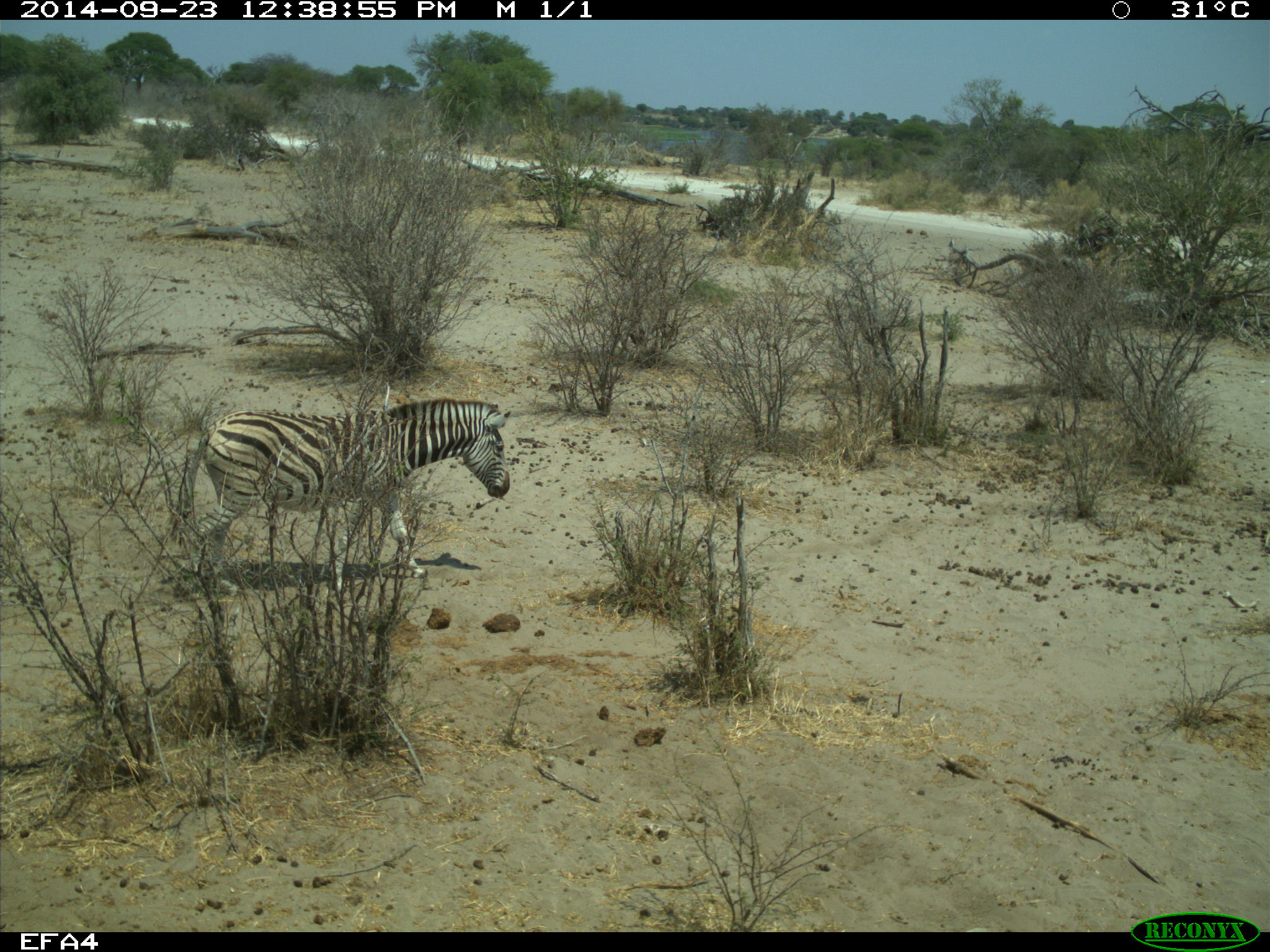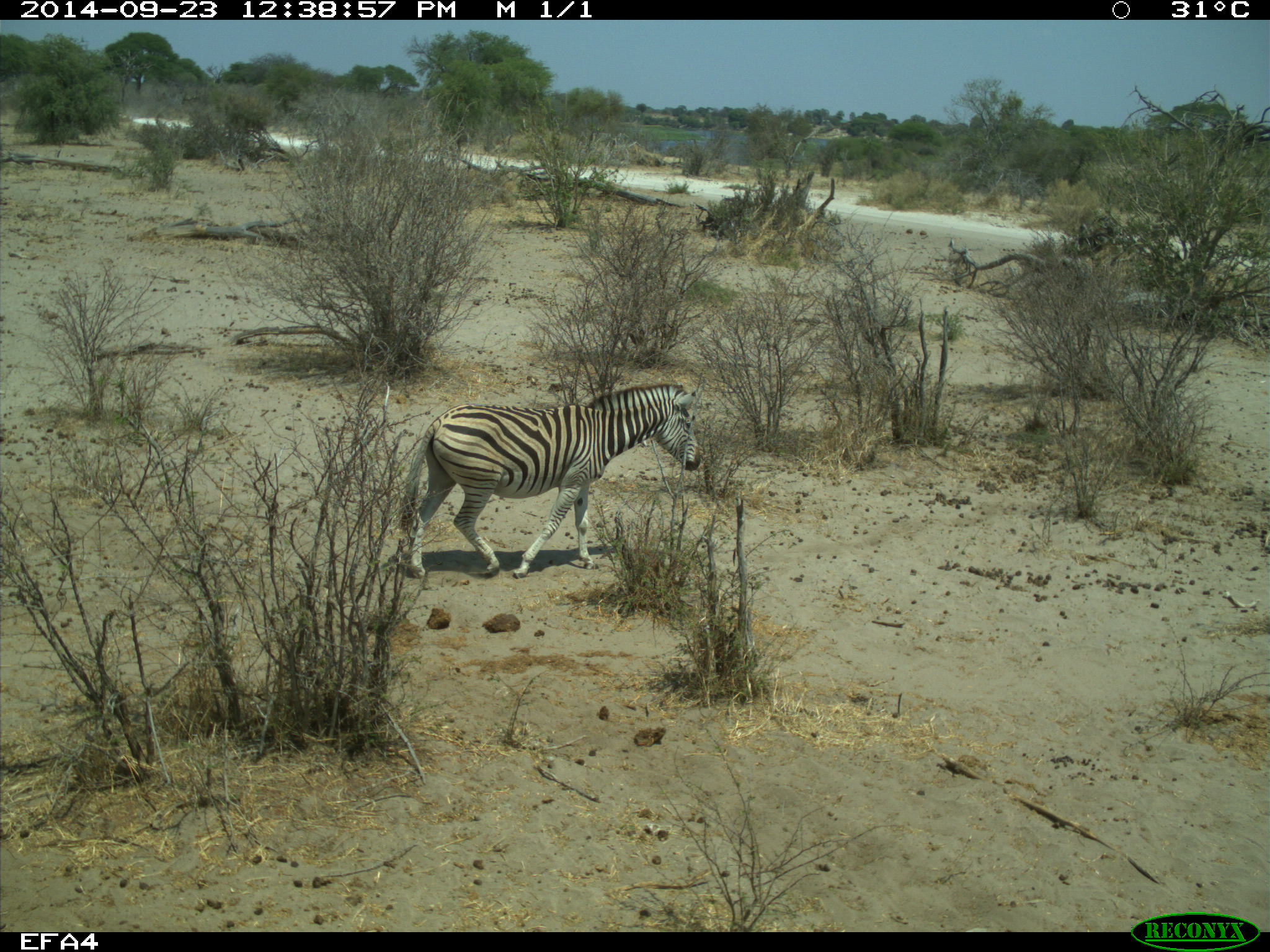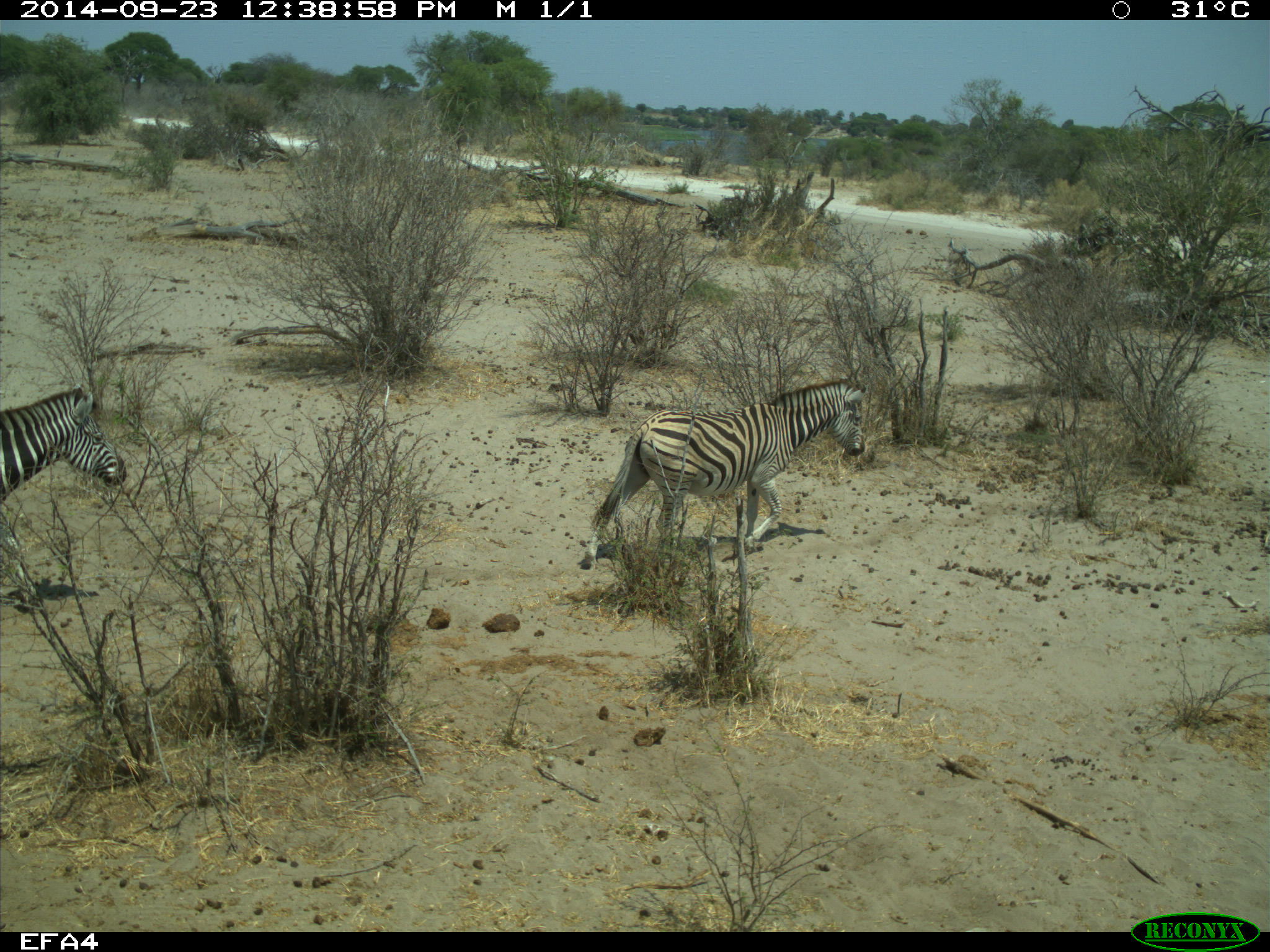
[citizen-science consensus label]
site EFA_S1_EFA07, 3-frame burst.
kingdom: Animalia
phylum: Chordata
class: Mammalia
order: Perissodactyla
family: Equidae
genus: Equus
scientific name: Equus quagga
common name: plains zebra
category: zebraplains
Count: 2.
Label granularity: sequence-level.